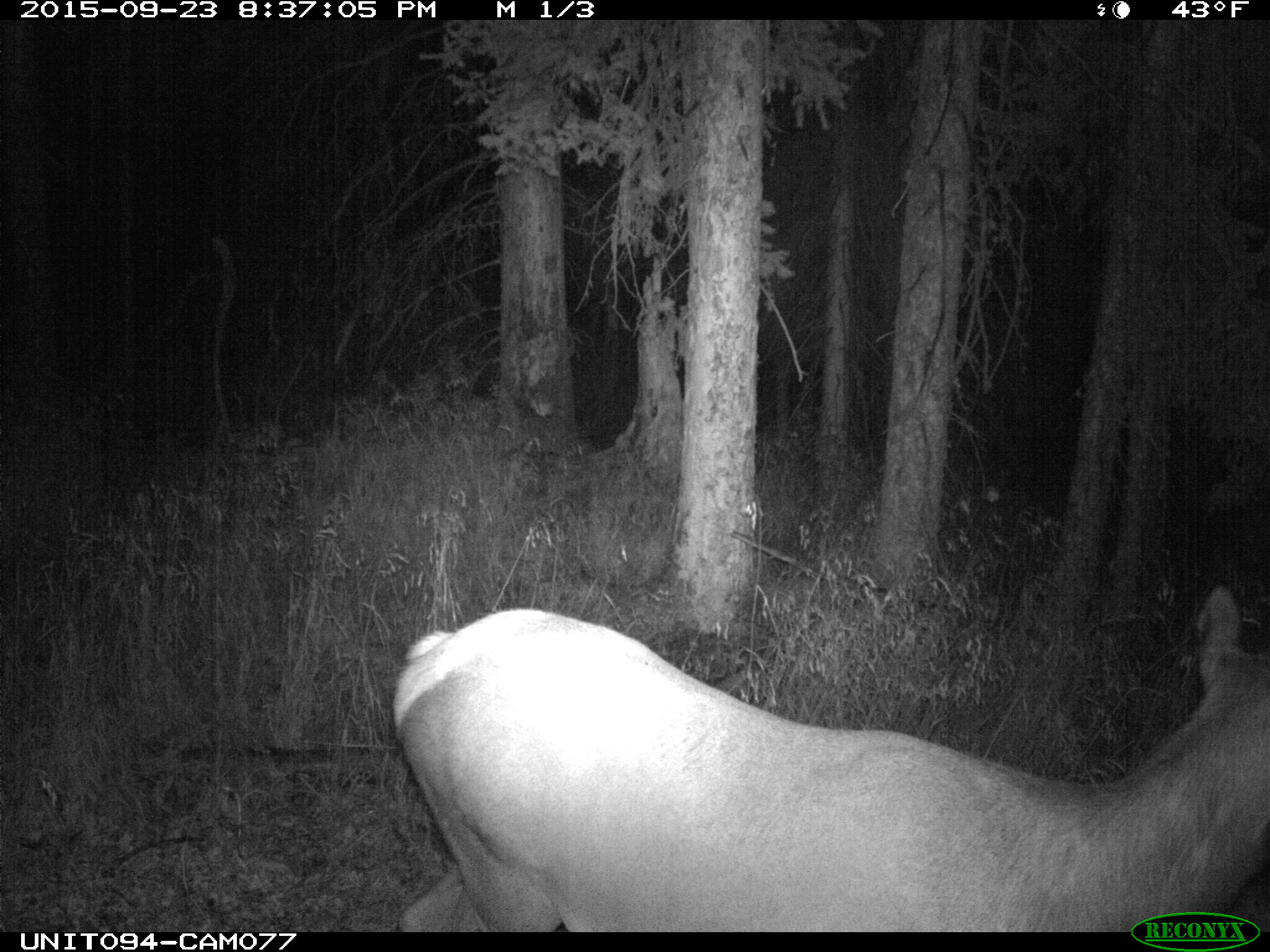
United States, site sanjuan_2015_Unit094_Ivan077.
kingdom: Animalia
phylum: Chordata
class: Mammalia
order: Artiodactyla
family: Cervidae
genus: Cervus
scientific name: Cervus elaphus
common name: red deer